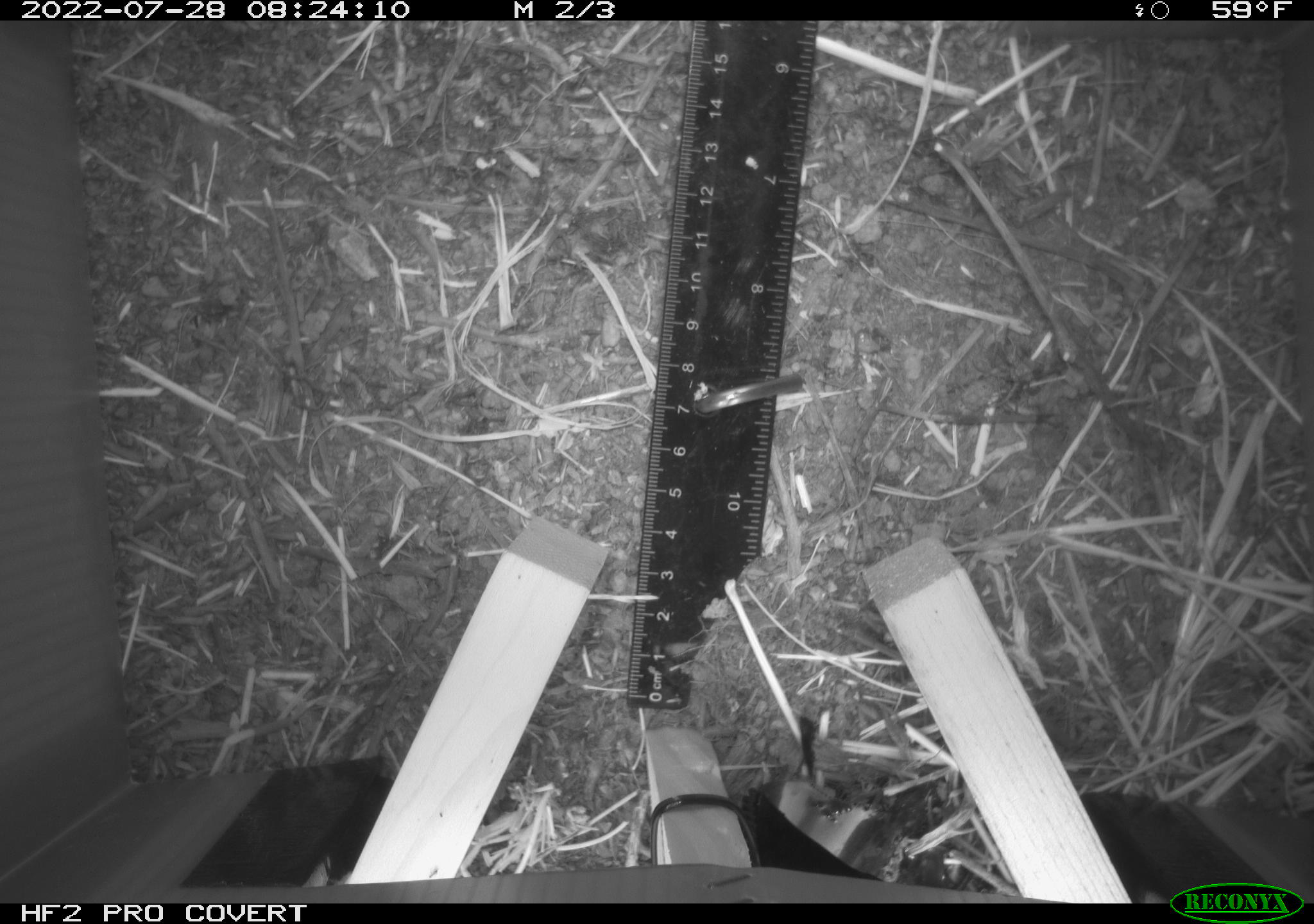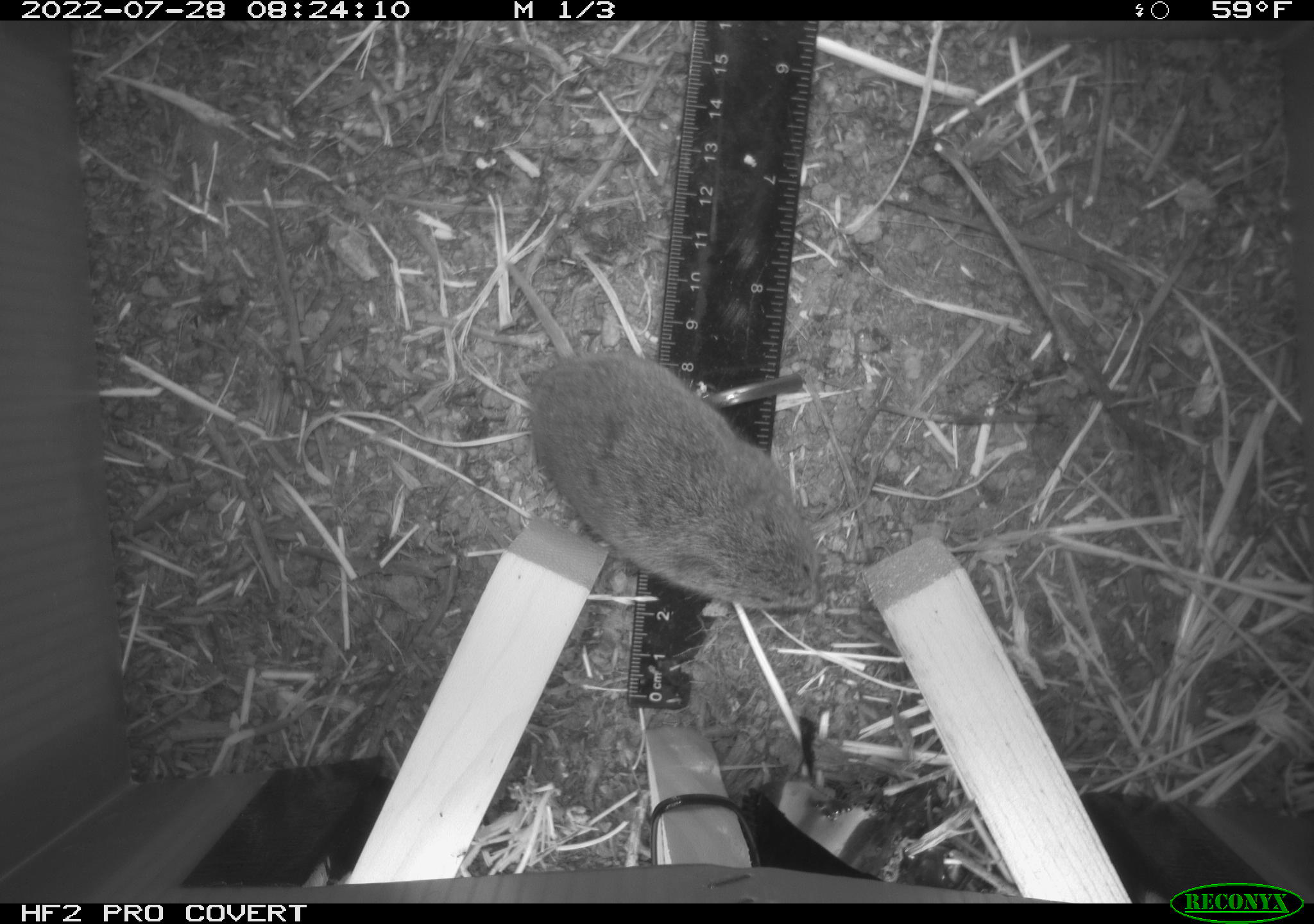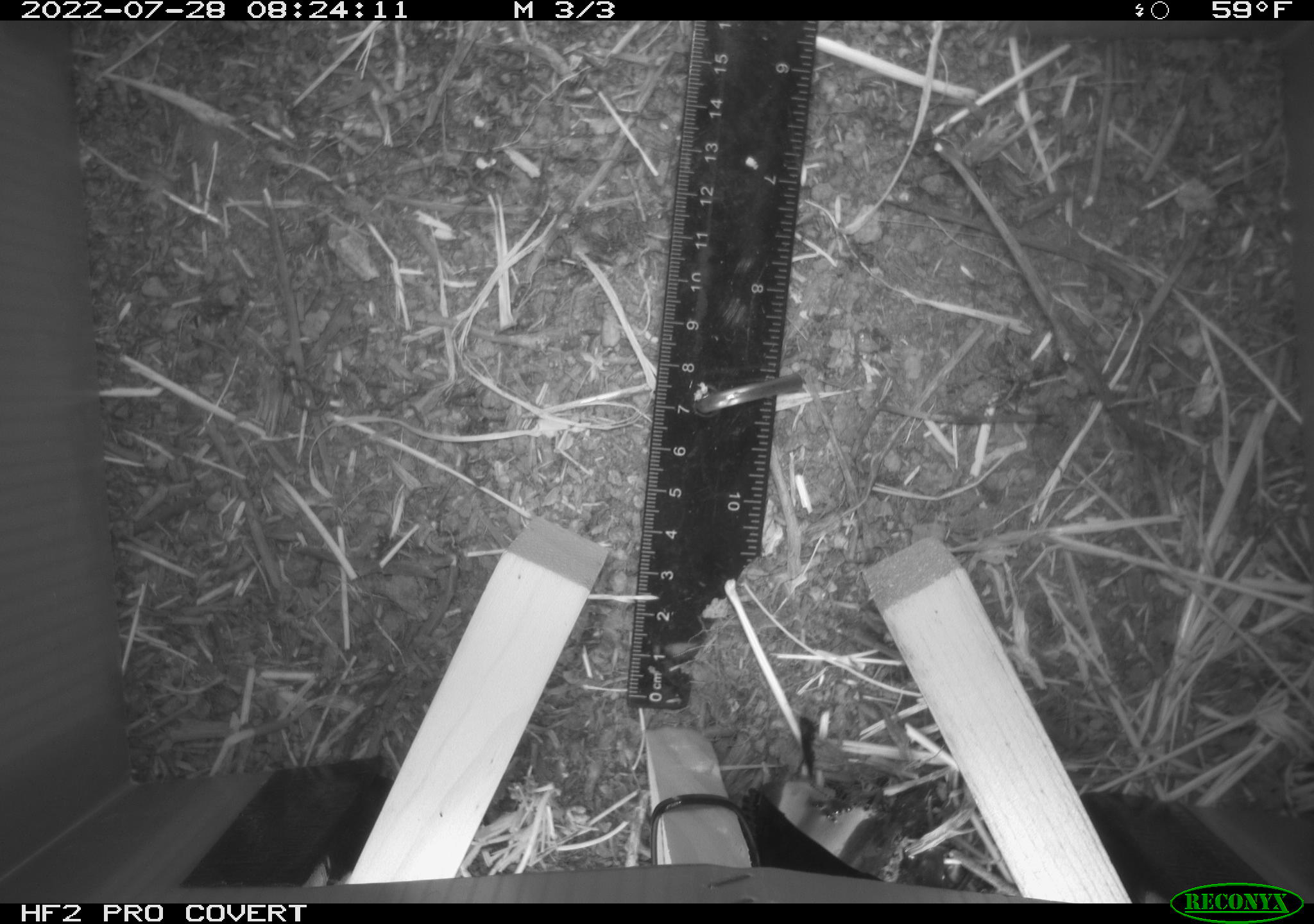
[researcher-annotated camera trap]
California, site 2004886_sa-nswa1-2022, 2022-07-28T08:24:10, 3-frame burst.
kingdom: Animalia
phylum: Chordata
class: Mammalia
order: Rodentia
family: Cricetidae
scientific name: Cricetidae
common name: hamsters, voles, lemmings, and allies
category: cricetidae family